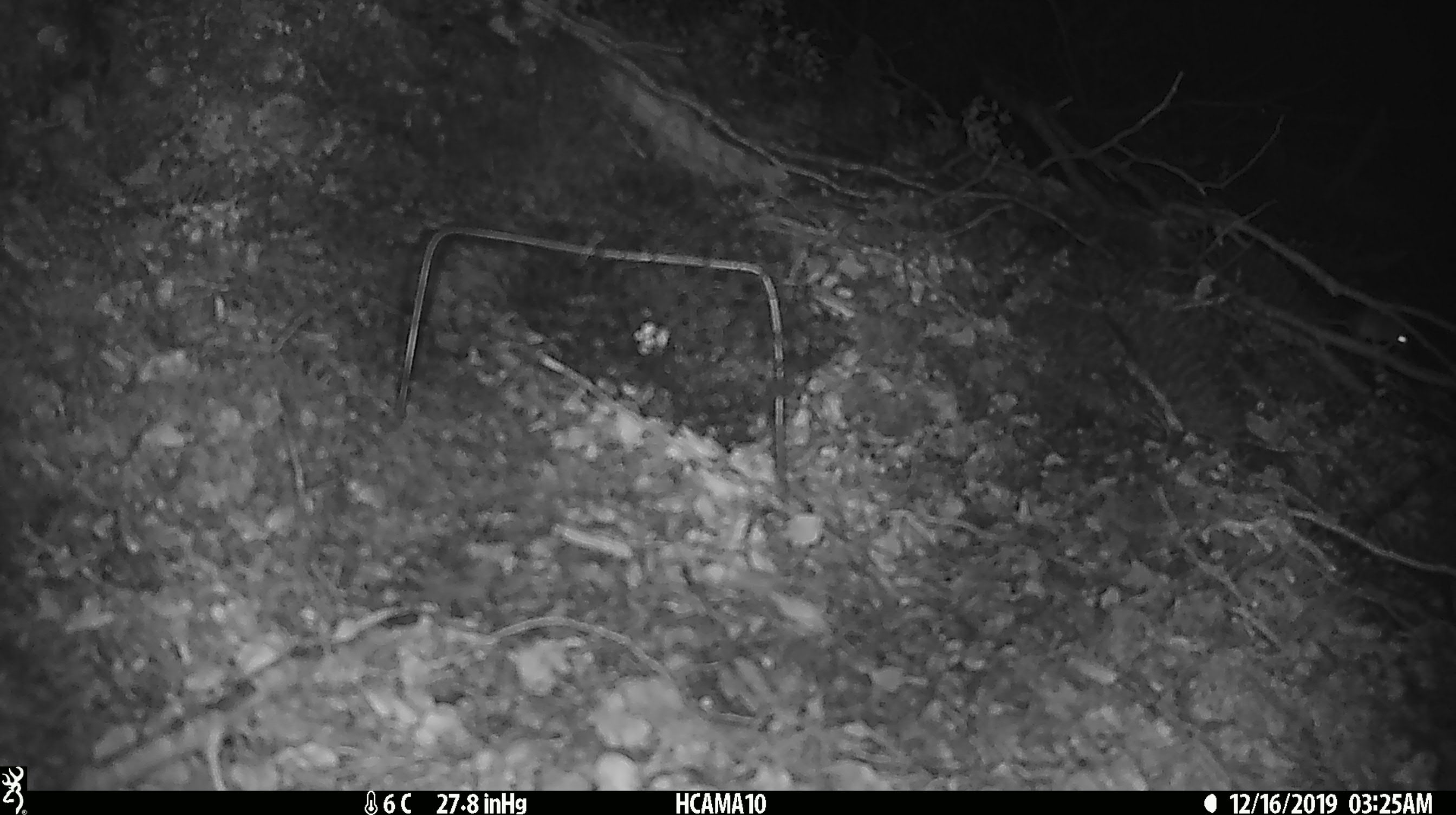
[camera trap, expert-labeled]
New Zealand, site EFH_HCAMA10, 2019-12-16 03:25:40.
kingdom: Animalia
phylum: Chordata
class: Mammalia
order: Rodentia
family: Muridae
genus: Mus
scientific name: Mus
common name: mouse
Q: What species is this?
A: Mouse (Mus).